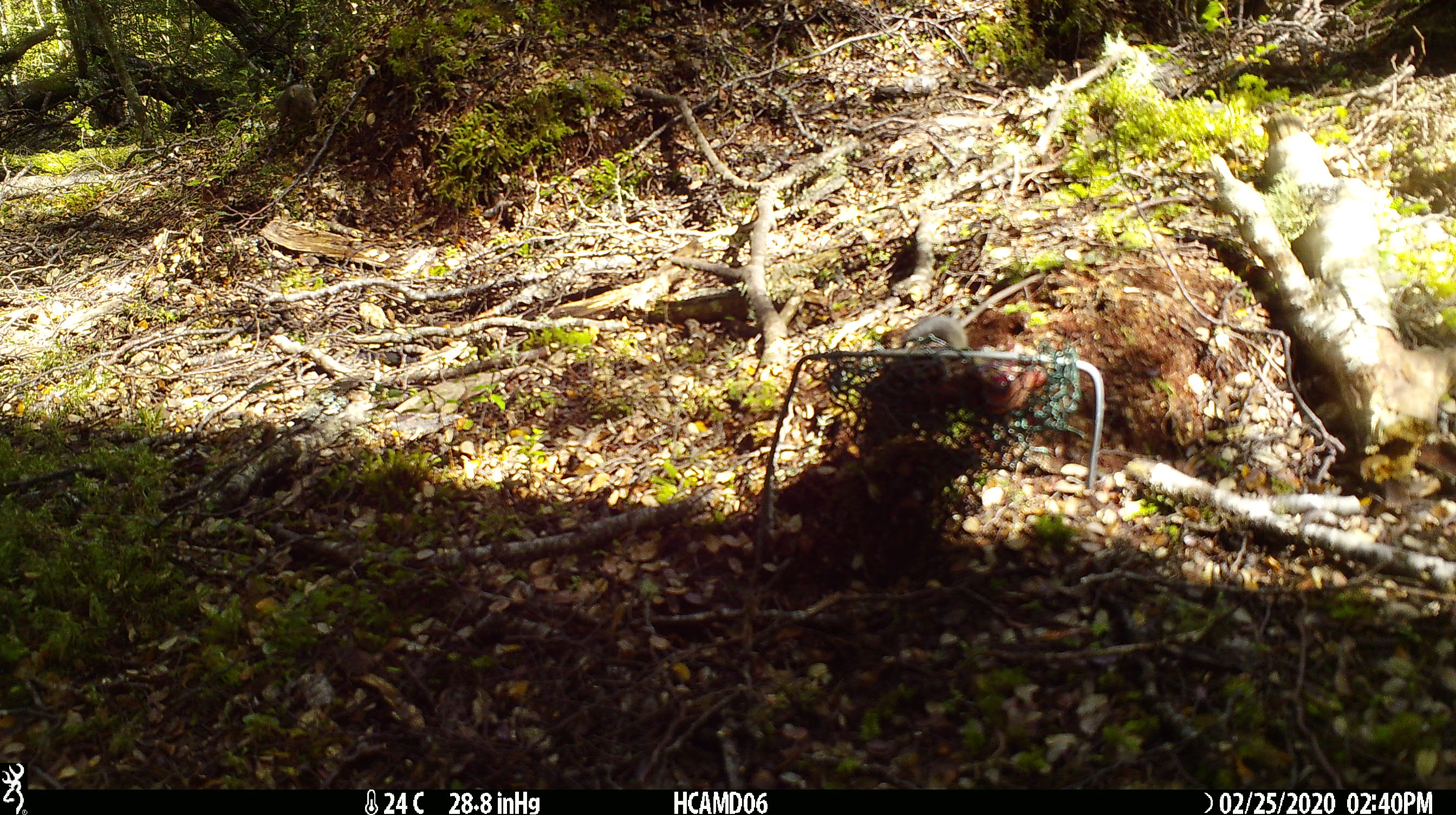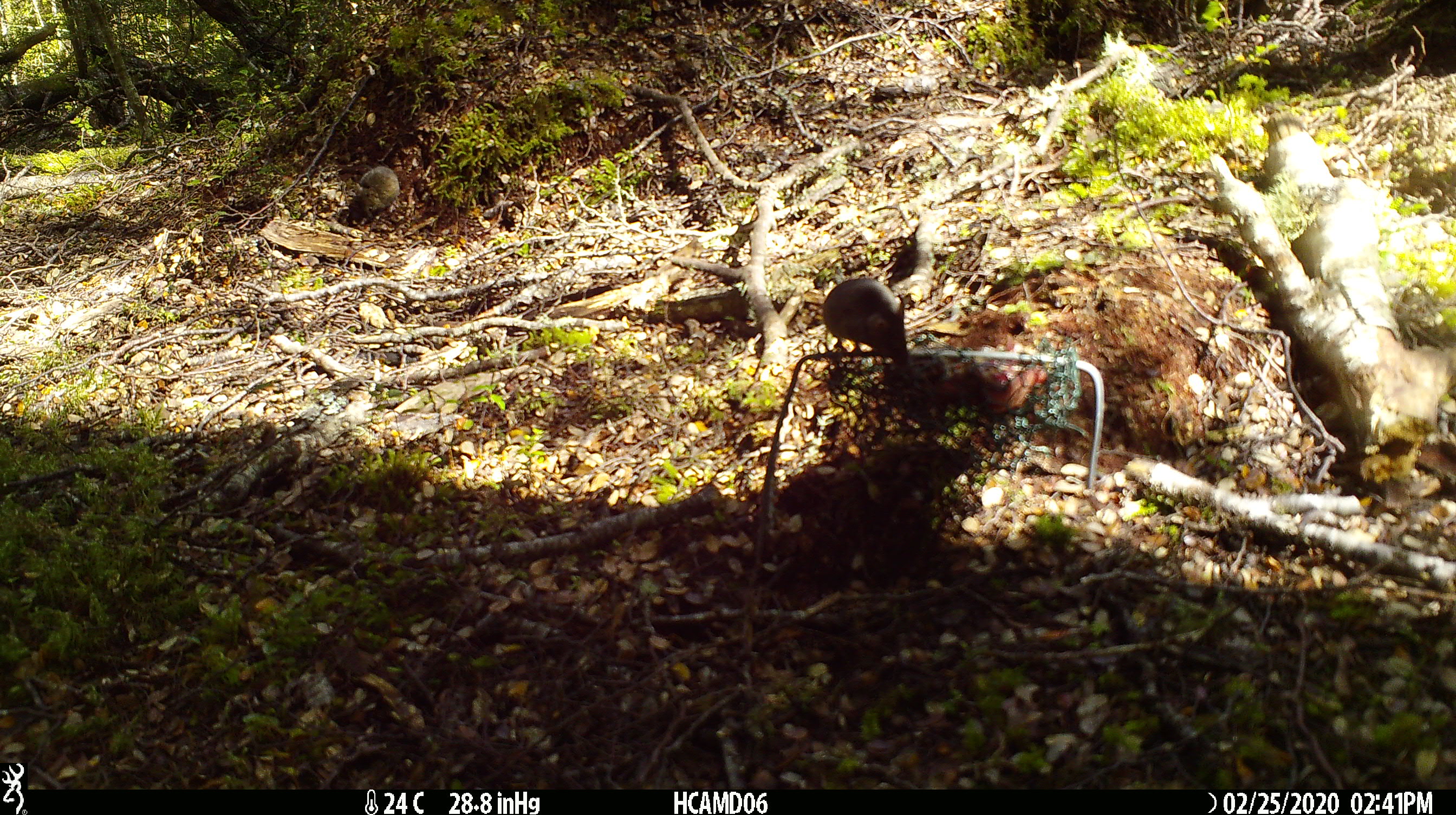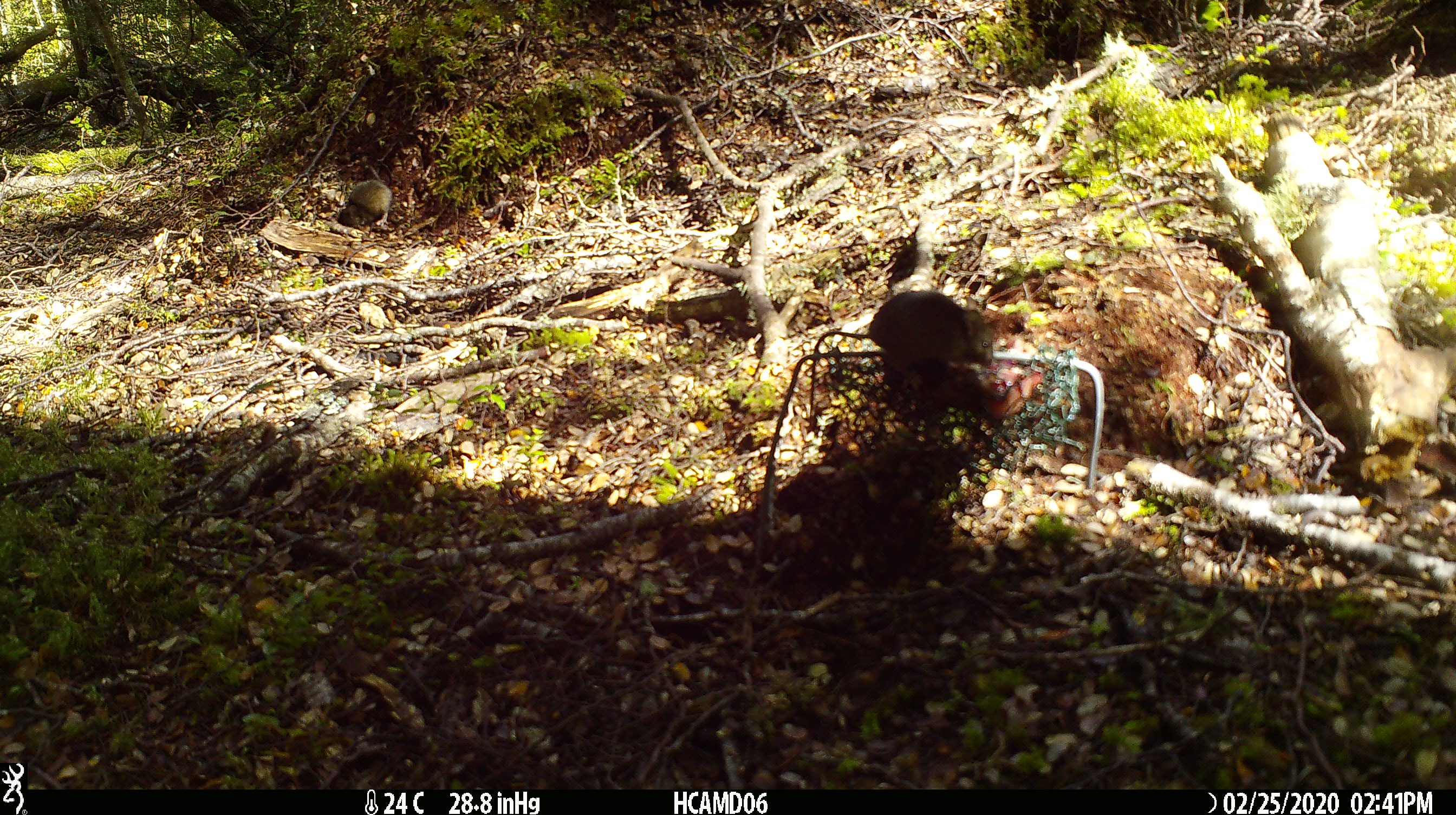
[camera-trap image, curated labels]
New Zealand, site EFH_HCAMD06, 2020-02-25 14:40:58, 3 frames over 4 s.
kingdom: Animalia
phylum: Chordata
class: Mammalia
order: Rodentia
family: Muridae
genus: Mus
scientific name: Mus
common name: mouse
Mouse (Mus).